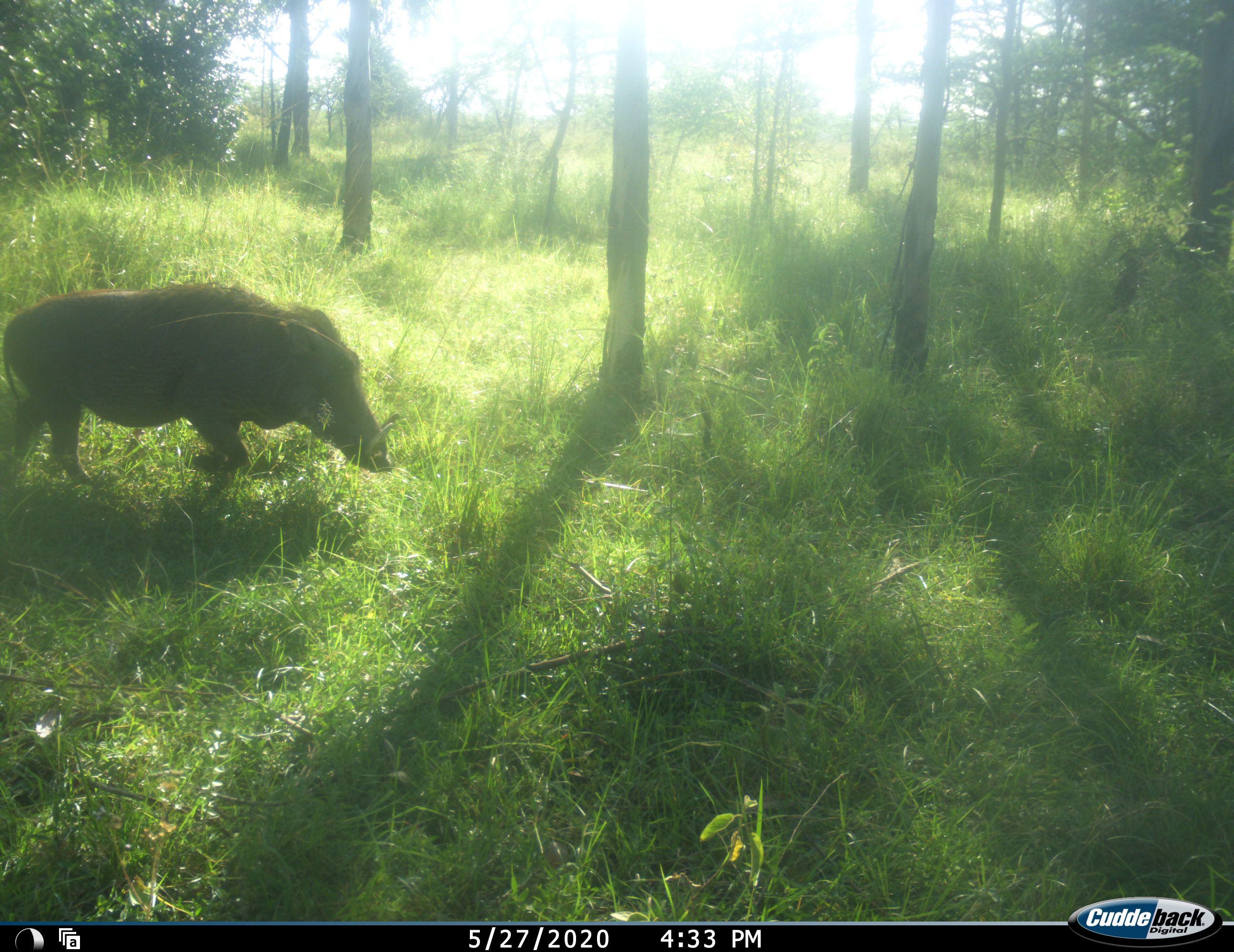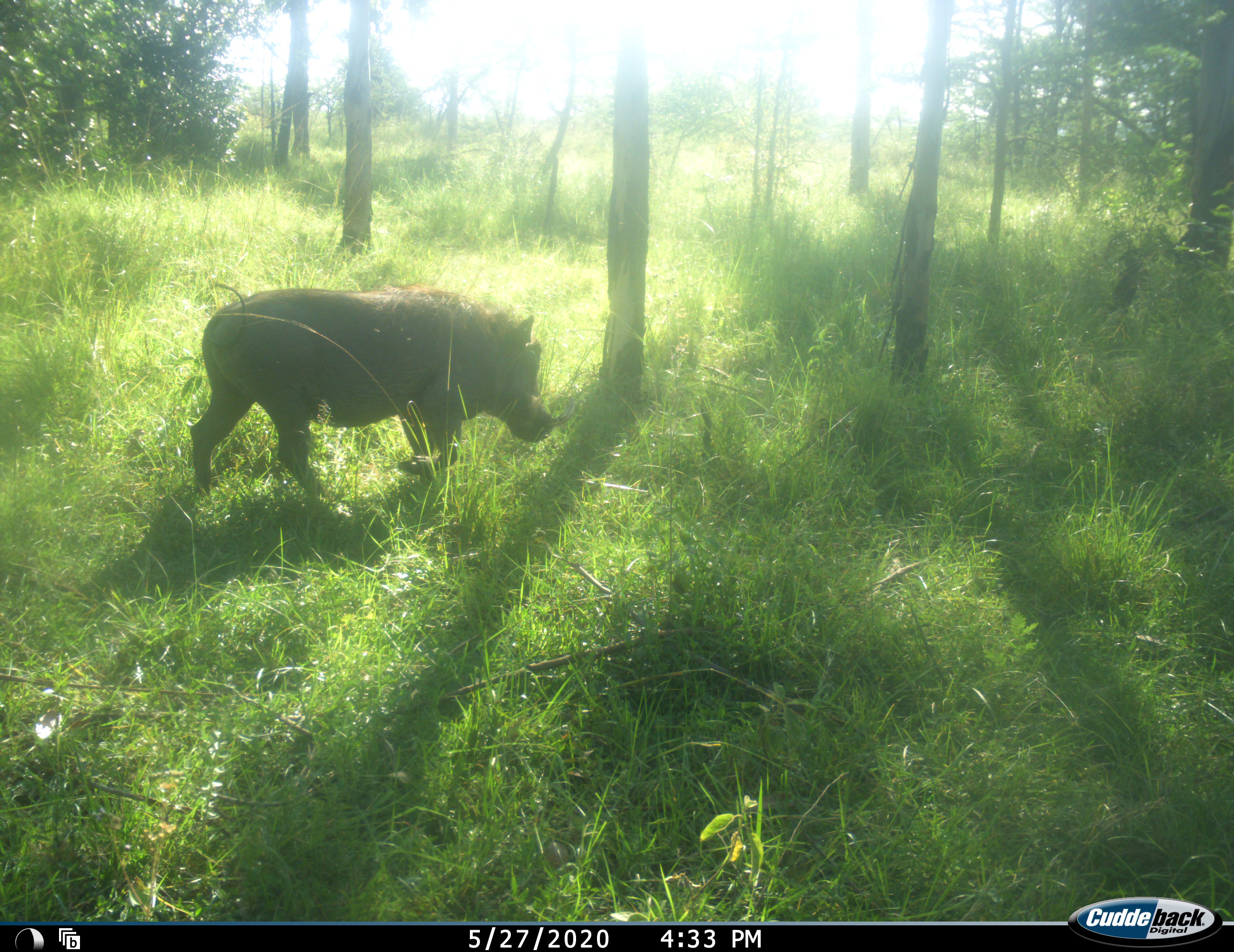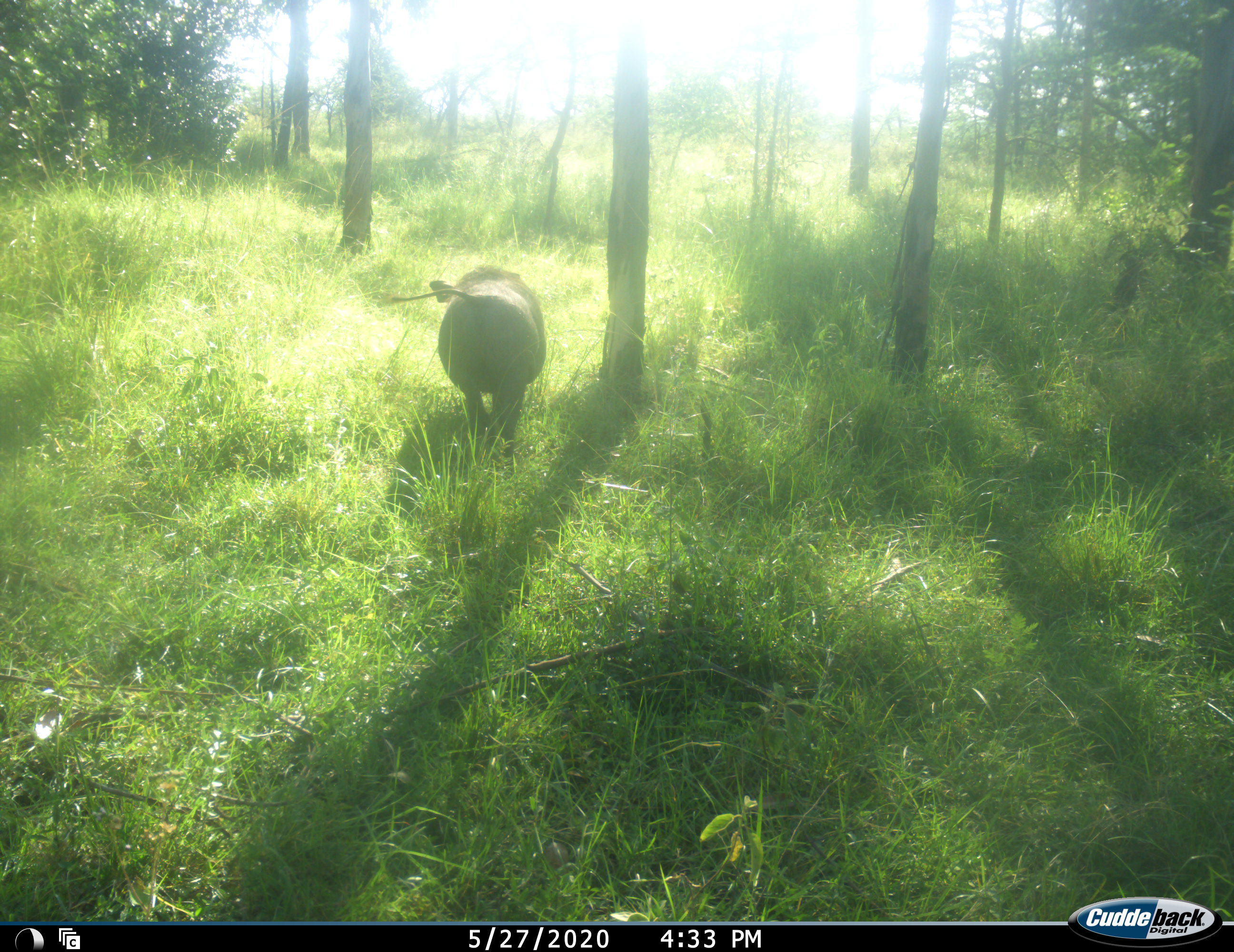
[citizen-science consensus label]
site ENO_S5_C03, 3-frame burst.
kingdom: Animalia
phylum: Chordata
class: Mammalia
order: Artiodactyla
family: Suidae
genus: Phacochoerus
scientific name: Phacochoerus africanus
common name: warthog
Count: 1.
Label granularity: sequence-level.